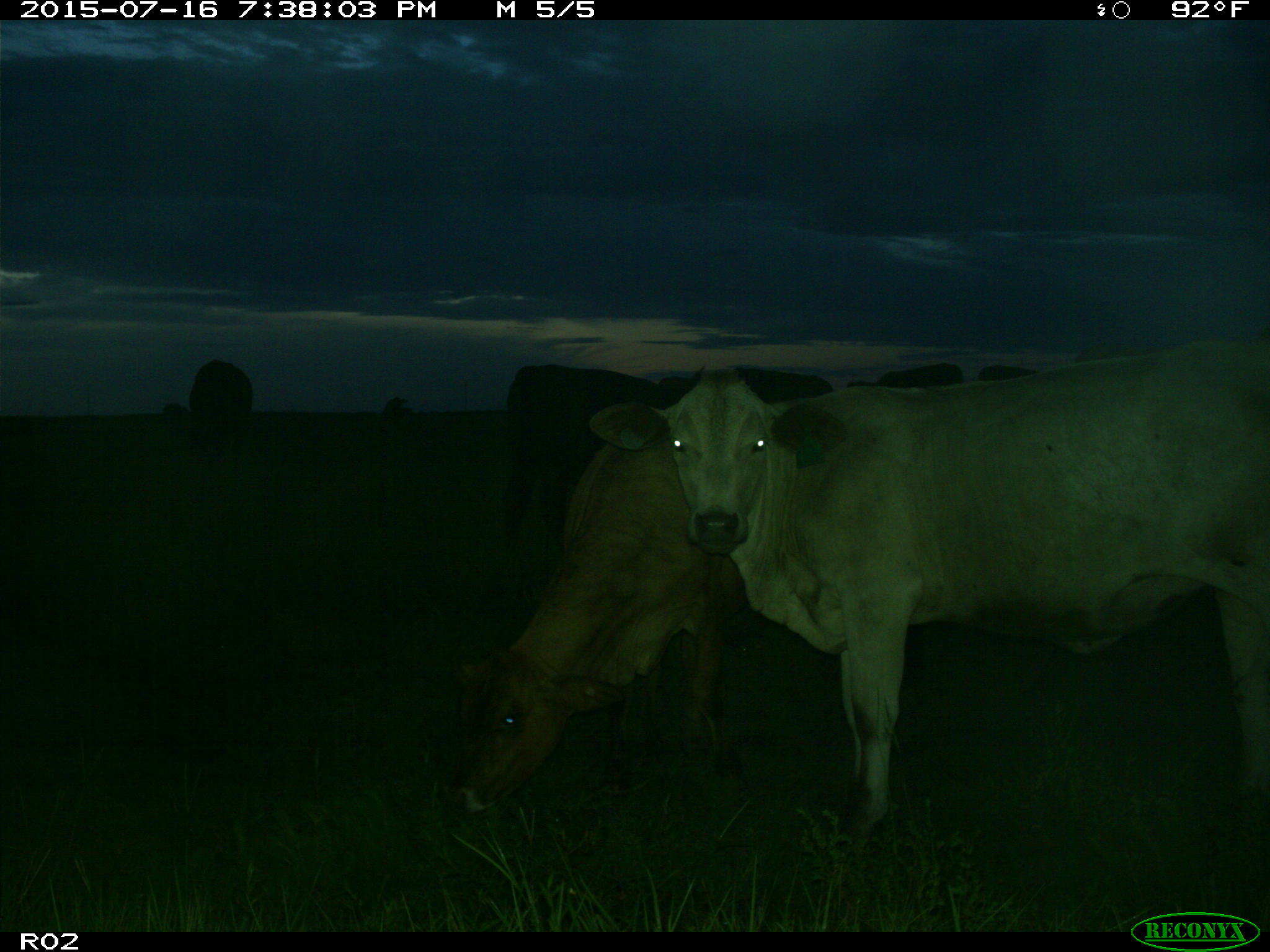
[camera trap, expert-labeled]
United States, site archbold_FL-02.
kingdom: Animalia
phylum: Chordata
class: Mammalia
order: Artiodactyla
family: Bovidae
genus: Bos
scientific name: Bos taurus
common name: domestic cow